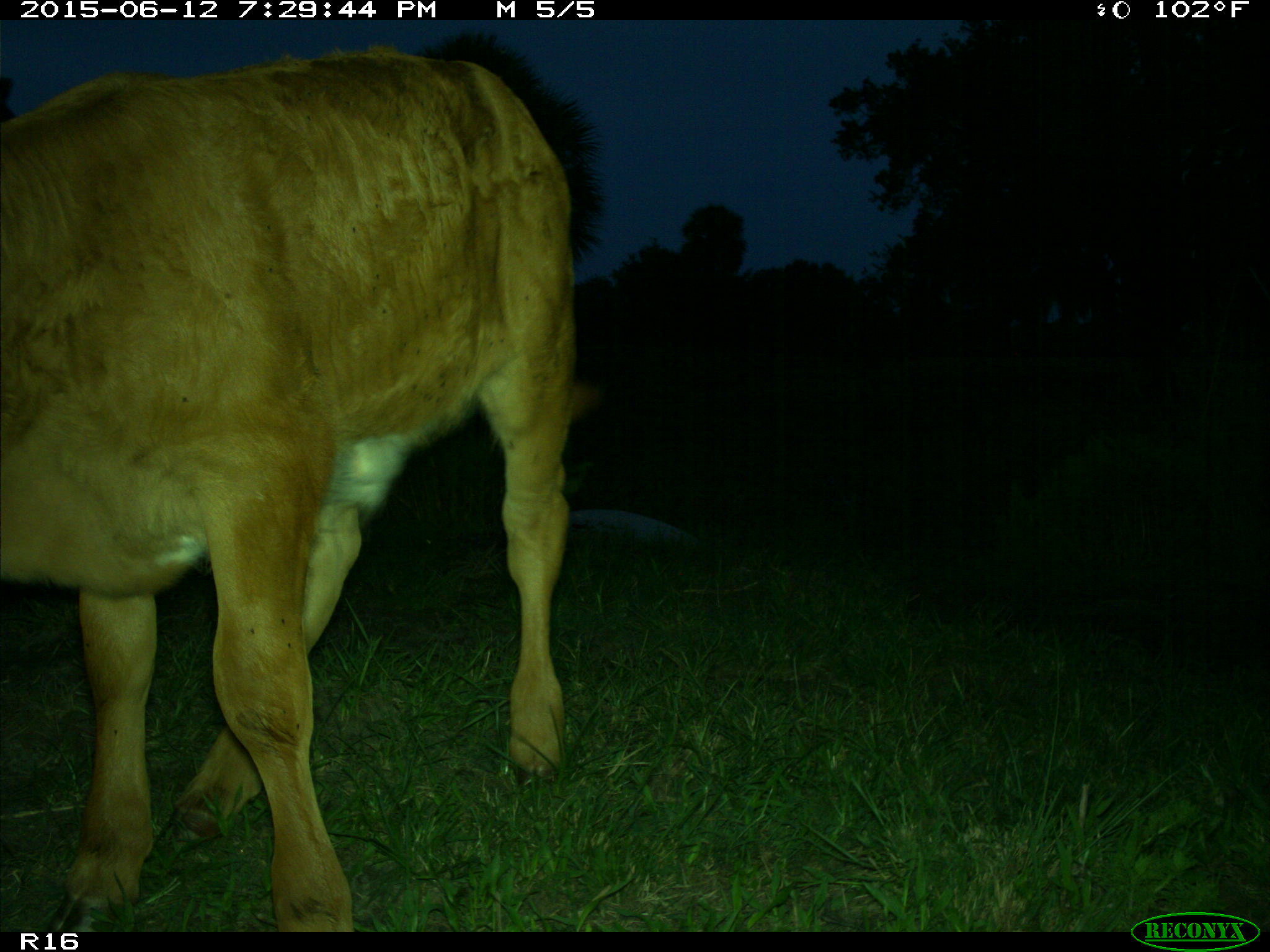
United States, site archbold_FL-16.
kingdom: Animalia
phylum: Chordata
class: Mammalia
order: Artiodactyla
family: Bovidae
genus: Bos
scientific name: Bos taurus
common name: domestic cow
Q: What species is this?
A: Bos taurus (domestic cow).